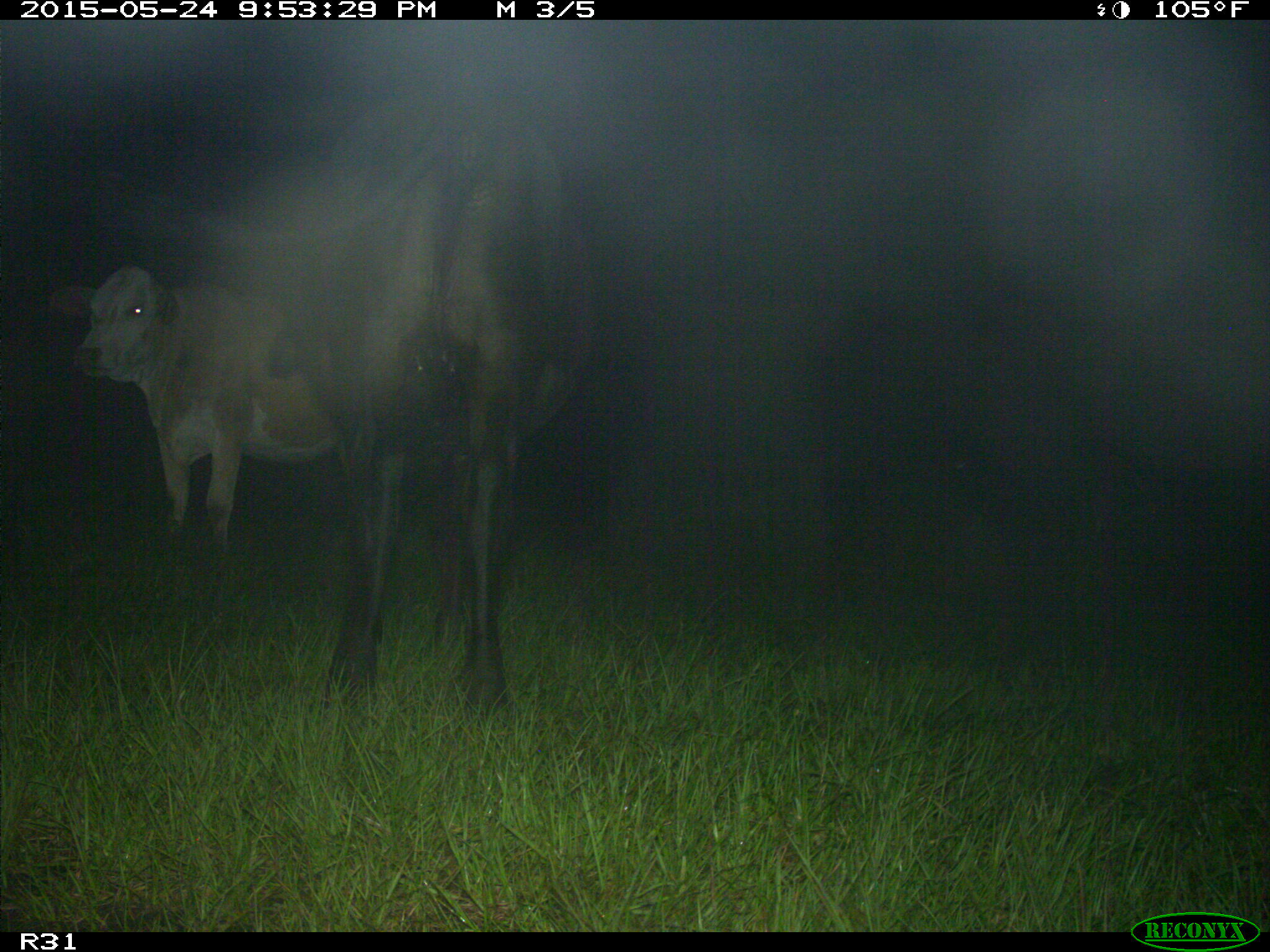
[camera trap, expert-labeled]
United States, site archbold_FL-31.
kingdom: Animalia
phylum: Chordata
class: Mammalia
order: Artiodactyla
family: Bovidae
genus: Bos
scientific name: Bos taurus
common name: domestic cow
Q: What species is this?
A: Bos taurus (domestic cow).